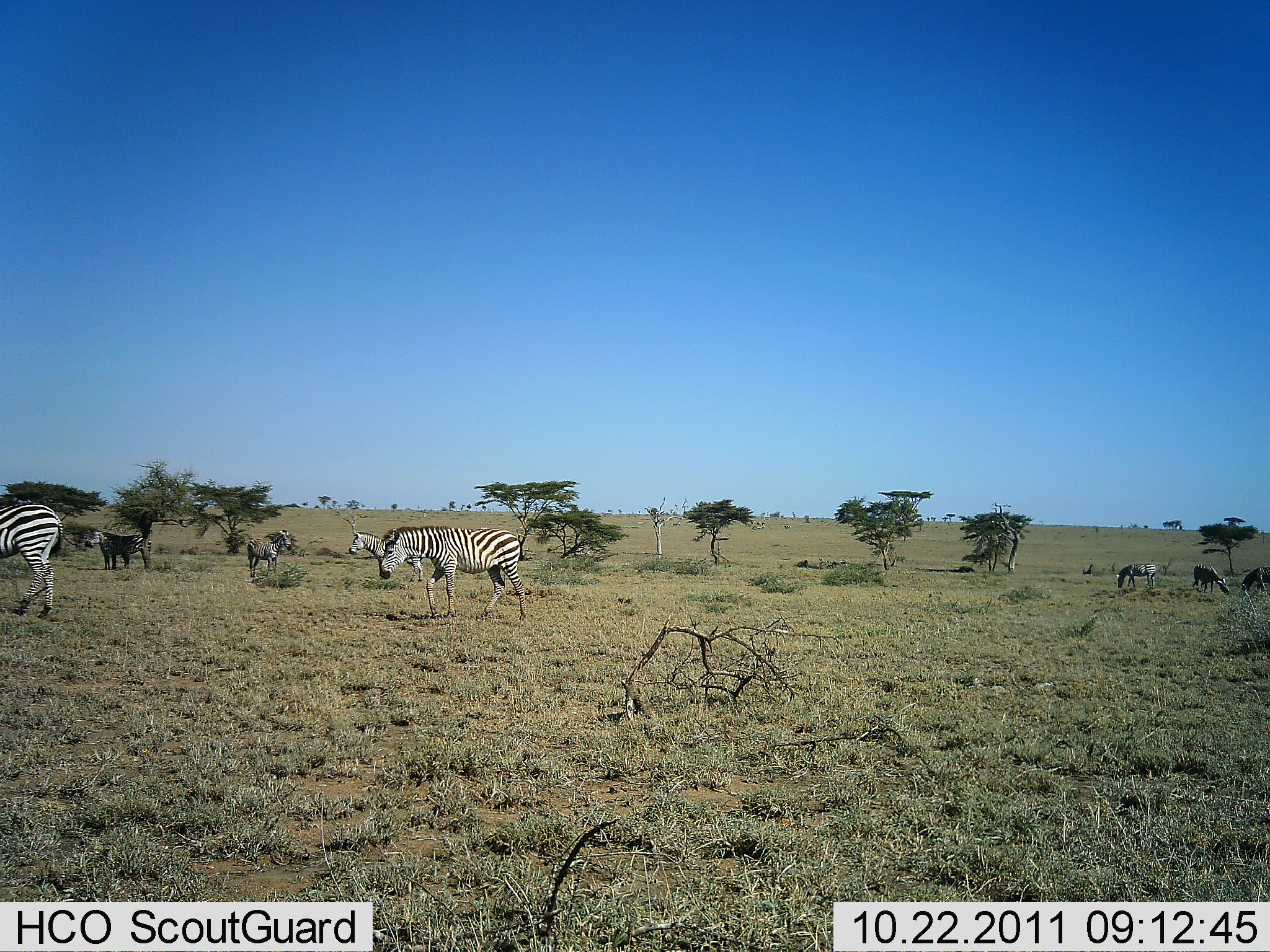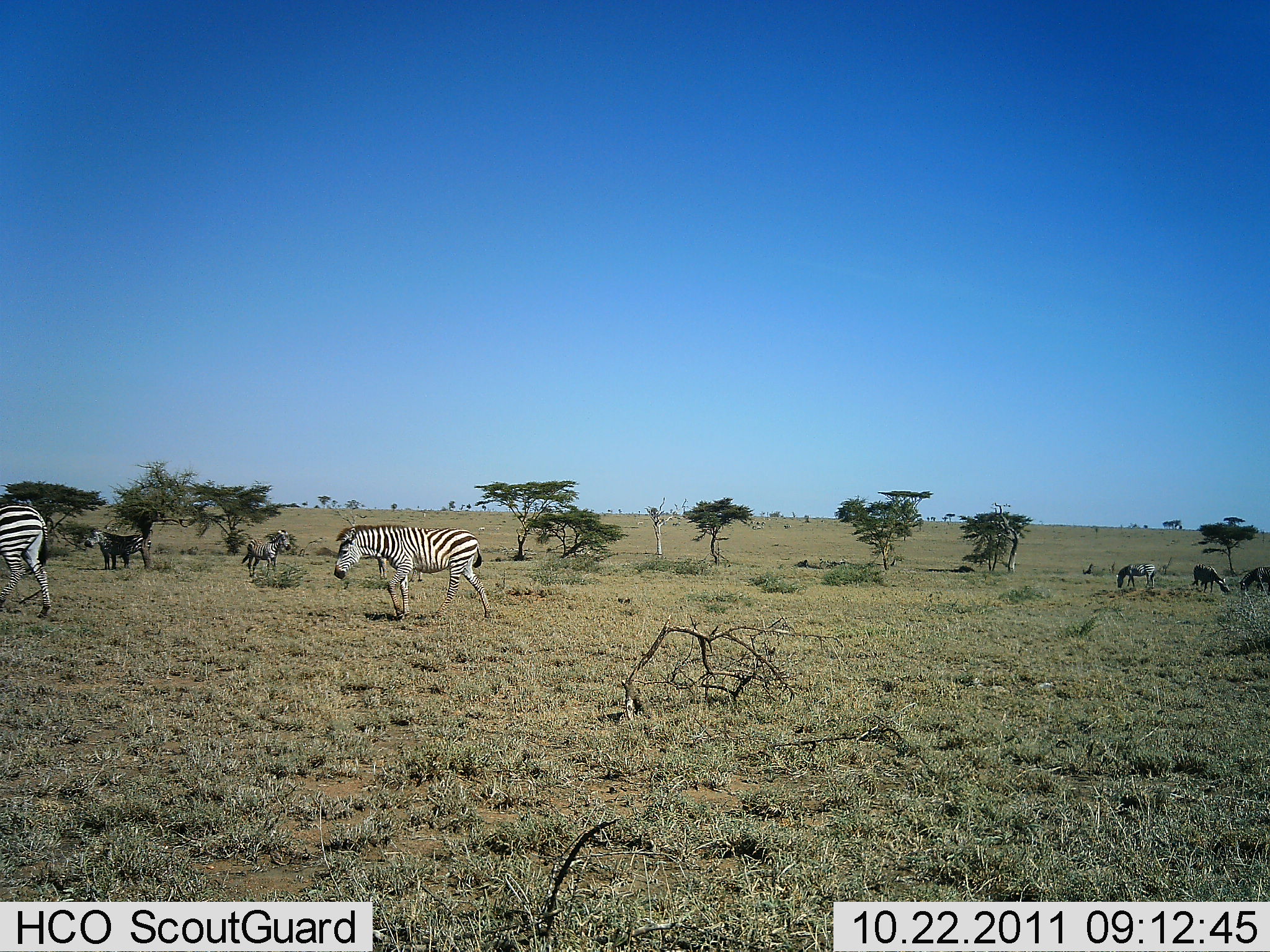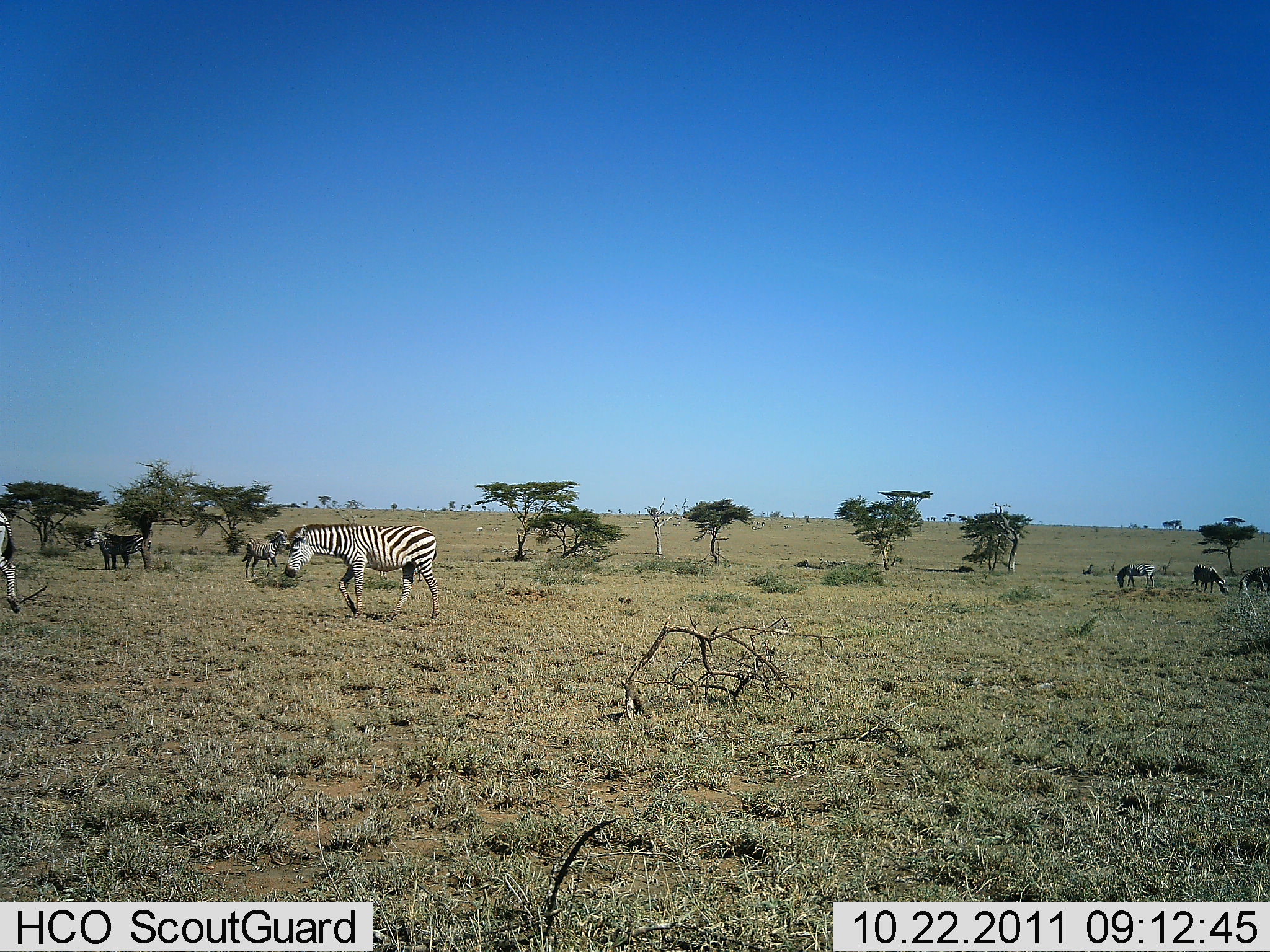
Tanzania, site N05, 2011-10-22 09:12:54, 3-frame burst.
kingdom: Animalia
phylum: Chordata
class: Mammalia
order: Perissodactyla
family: Equidae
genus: Equus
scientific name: Equus quagga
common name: plains zebra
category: zebra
Zebra (plains zebra) (Equus quagga), count 5. Behavior (volunteer vote fractions): standing 50%, resting 0%, moving 81%, interacting 0%. Young present (vote fraction): 0%. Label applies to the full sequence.